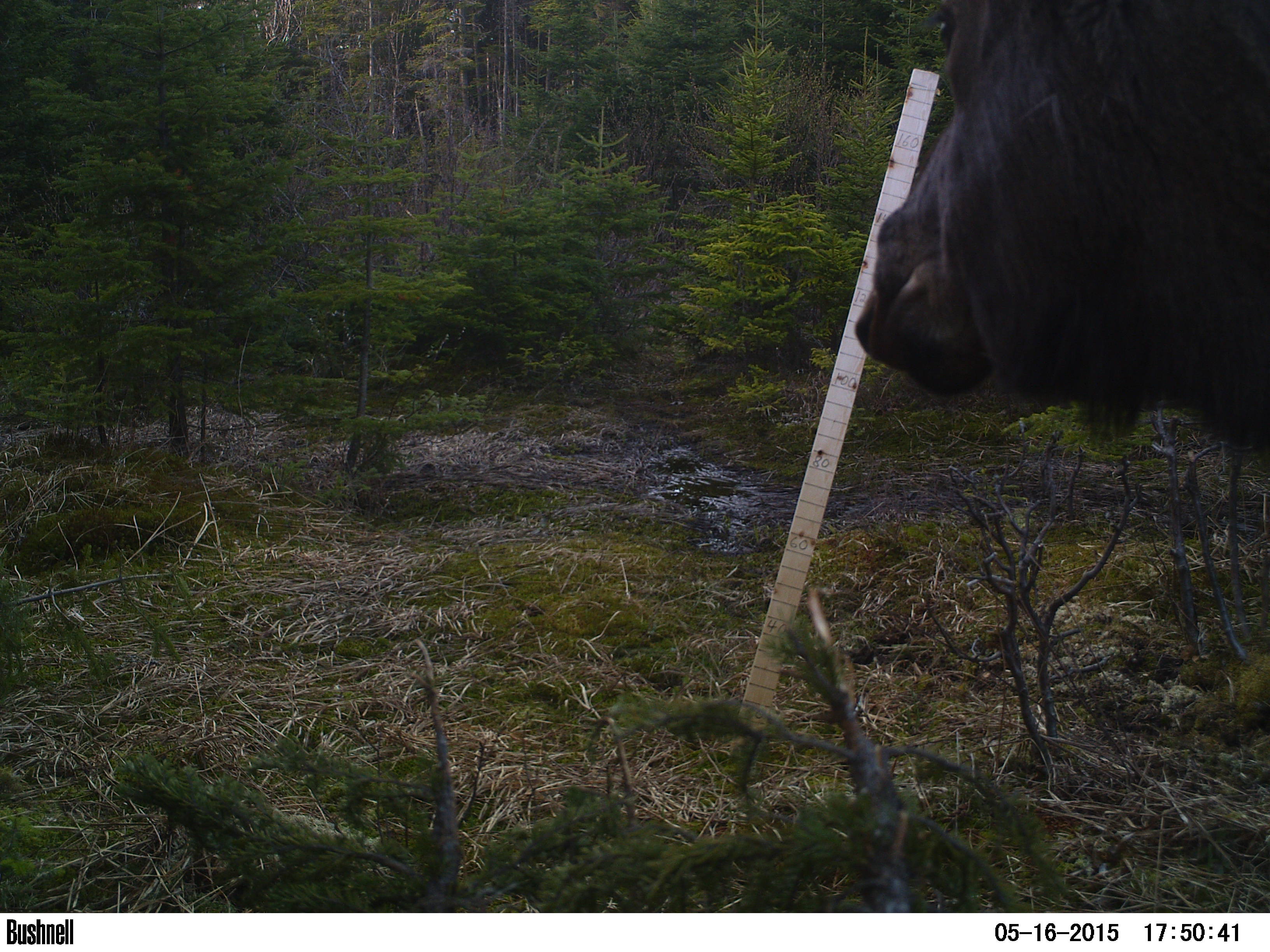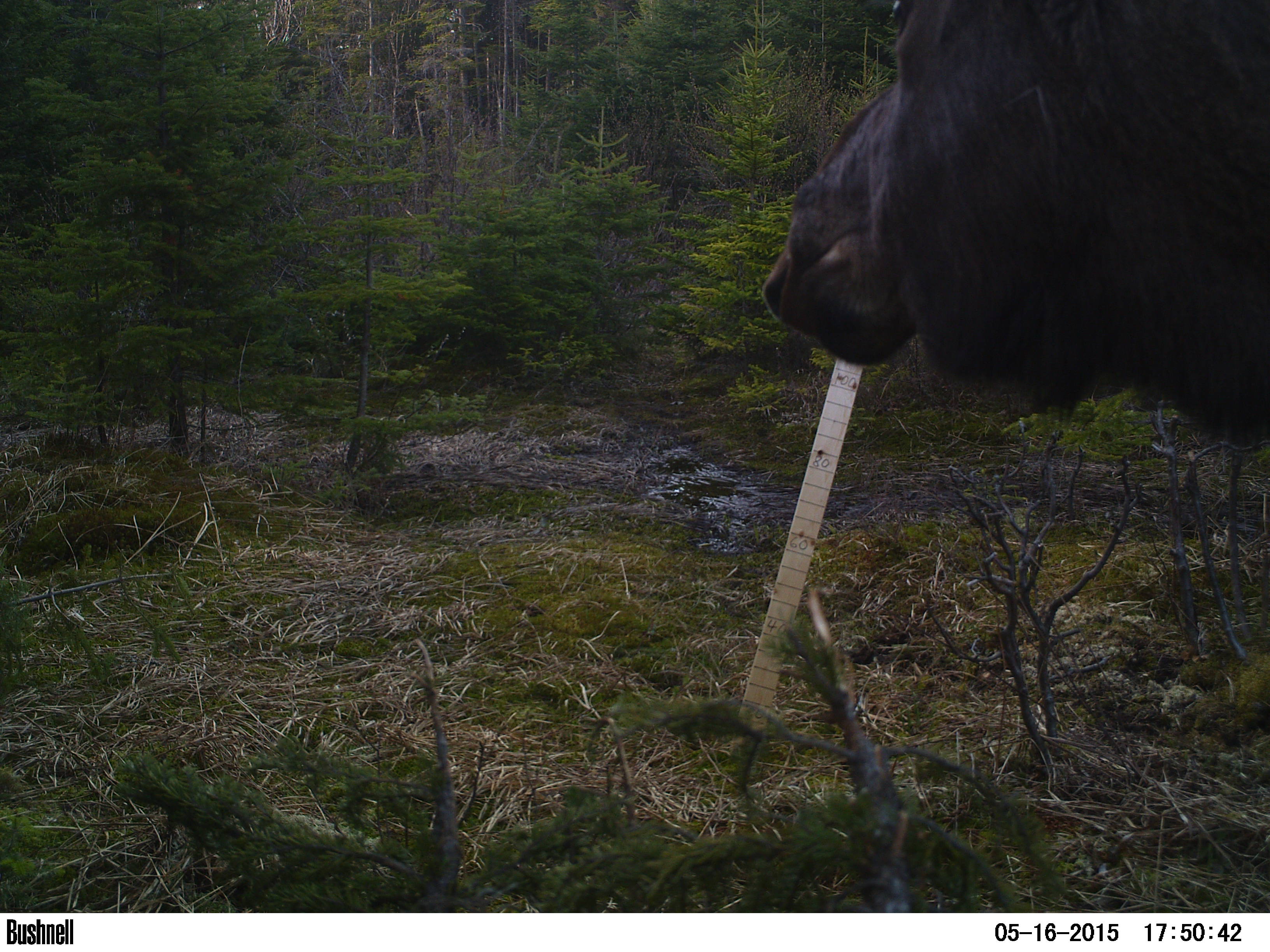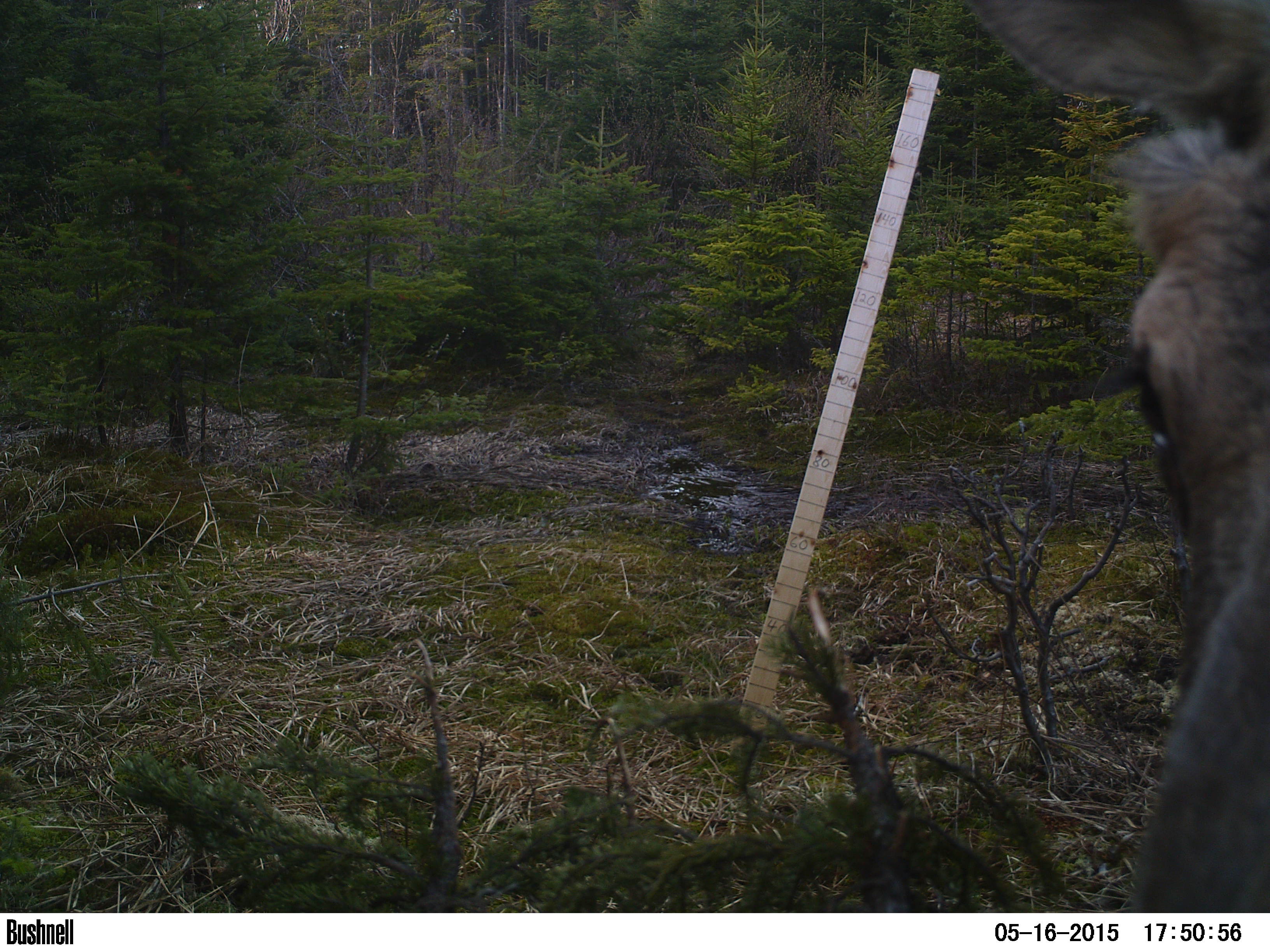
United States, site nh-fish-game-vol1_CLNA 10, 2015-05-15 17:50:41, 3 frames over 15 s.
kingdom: Animalia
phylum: Chordata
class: Mammalia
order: Artiodactyla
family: Cervidae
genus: Alces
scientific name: Alces alces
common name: moose